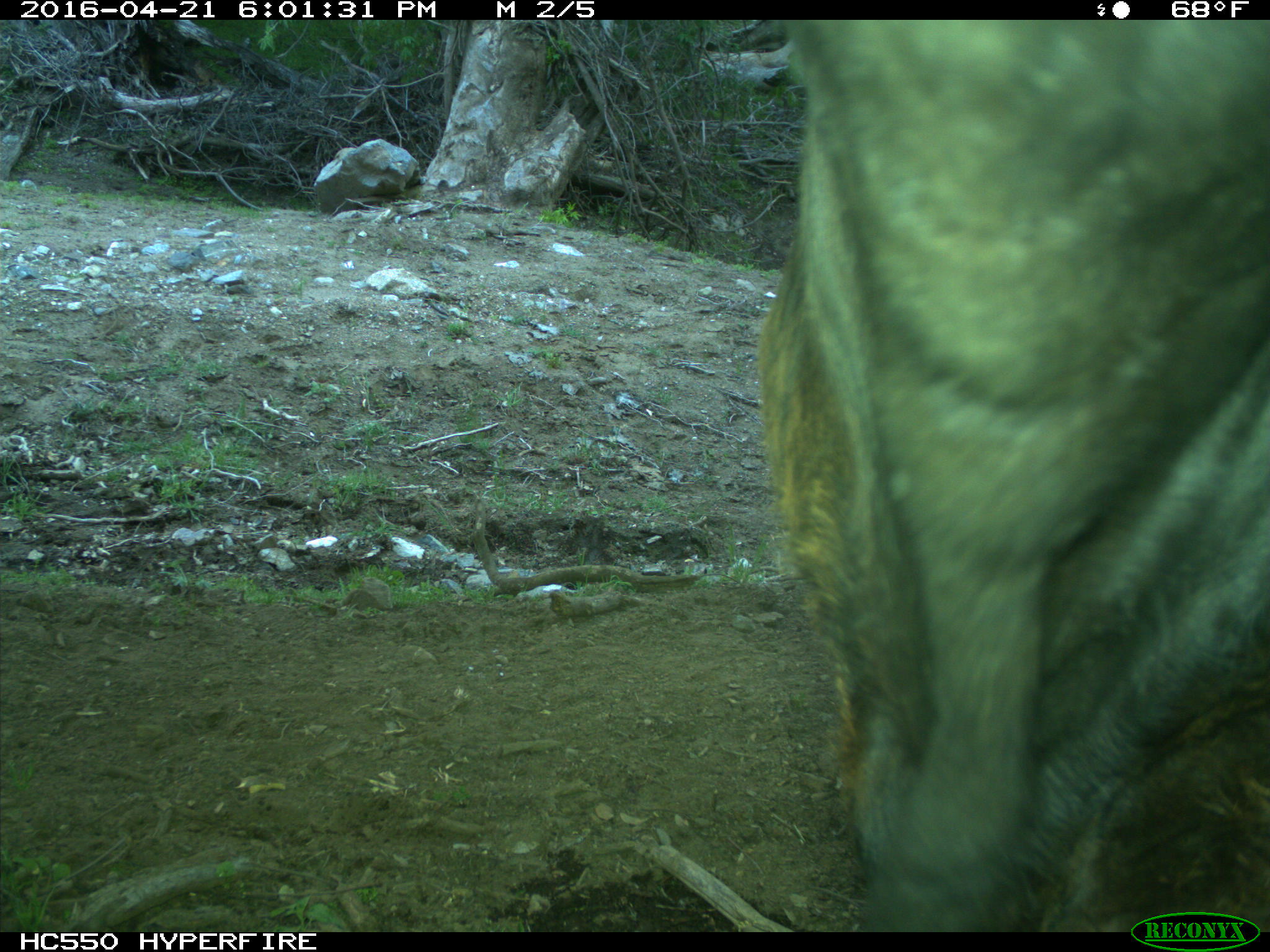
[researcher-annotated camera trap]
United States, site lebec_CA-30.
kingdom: Animalia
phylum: Chordata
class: Mammalia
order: Artiodactyla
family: Bovidae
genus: Bos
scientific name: Bos taurus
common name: domestic cow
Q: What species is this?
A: Bos taurus (domestic cow).